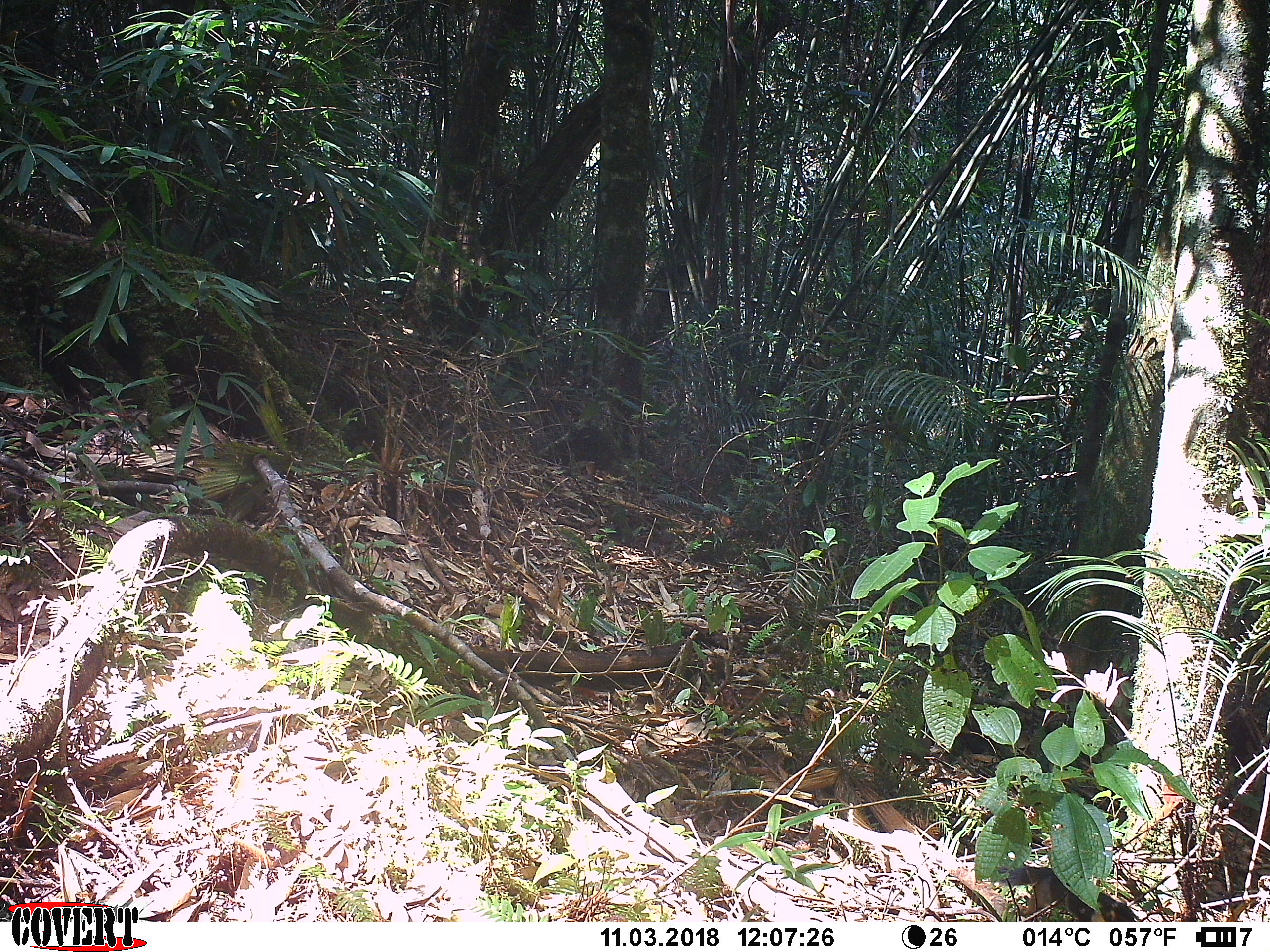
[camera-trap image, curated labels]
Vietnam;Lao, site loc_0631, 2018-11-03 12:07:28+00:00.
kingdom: Animalia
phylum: Chordata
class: Mammalia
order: Rodentia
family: Sciuridae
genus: Dremomys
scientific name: Dremomys rufigenis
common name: red-cheeked squirrel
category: red cheeked squirrel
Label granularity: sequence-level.